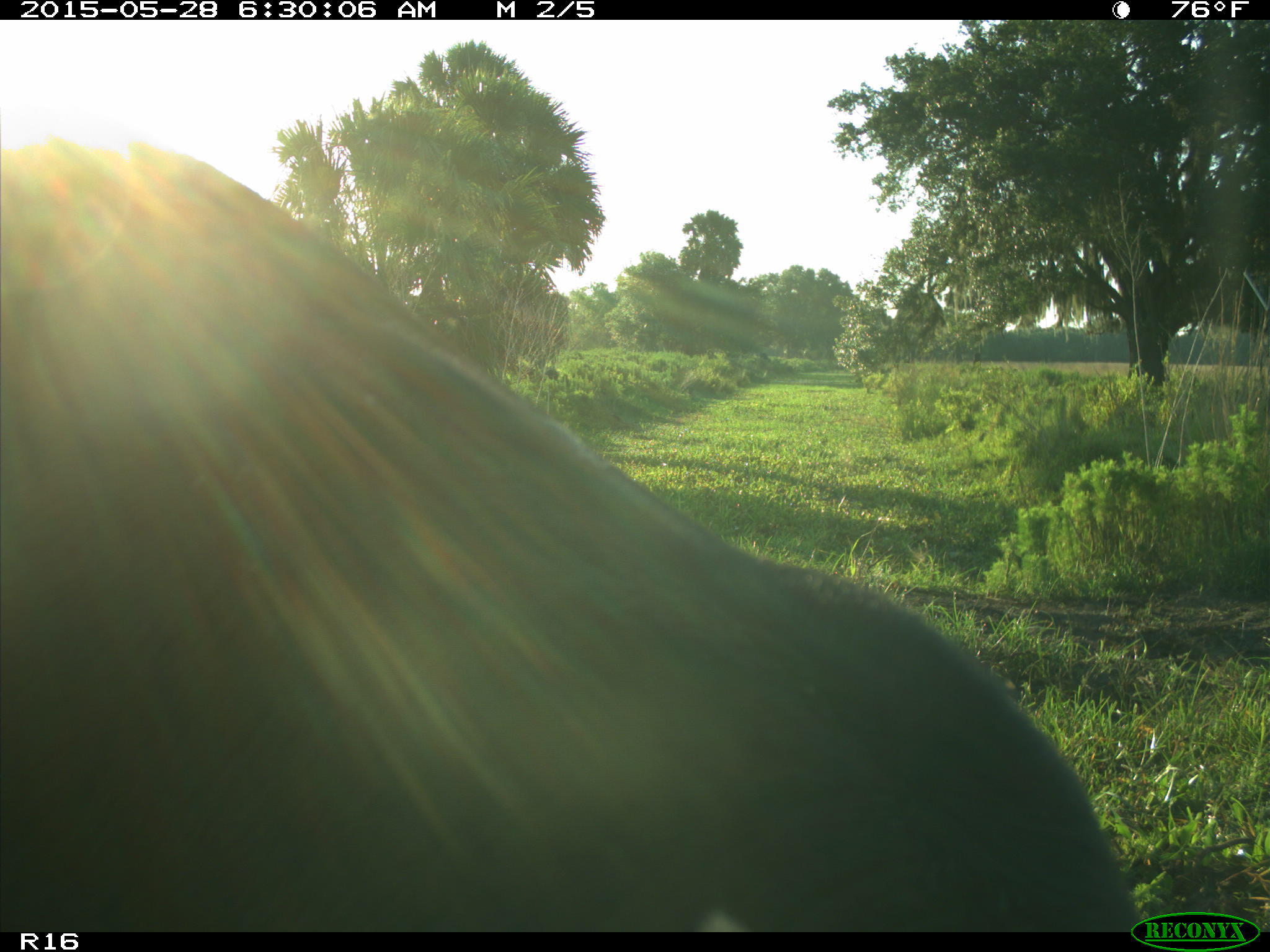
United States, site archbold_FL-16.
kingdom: Animalia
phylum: Chordata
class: Mammalia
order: Artiodactyla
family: Bovidae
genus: Bos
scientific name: Bos taurus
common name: domestic cow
Bos taurus (domestic cow).